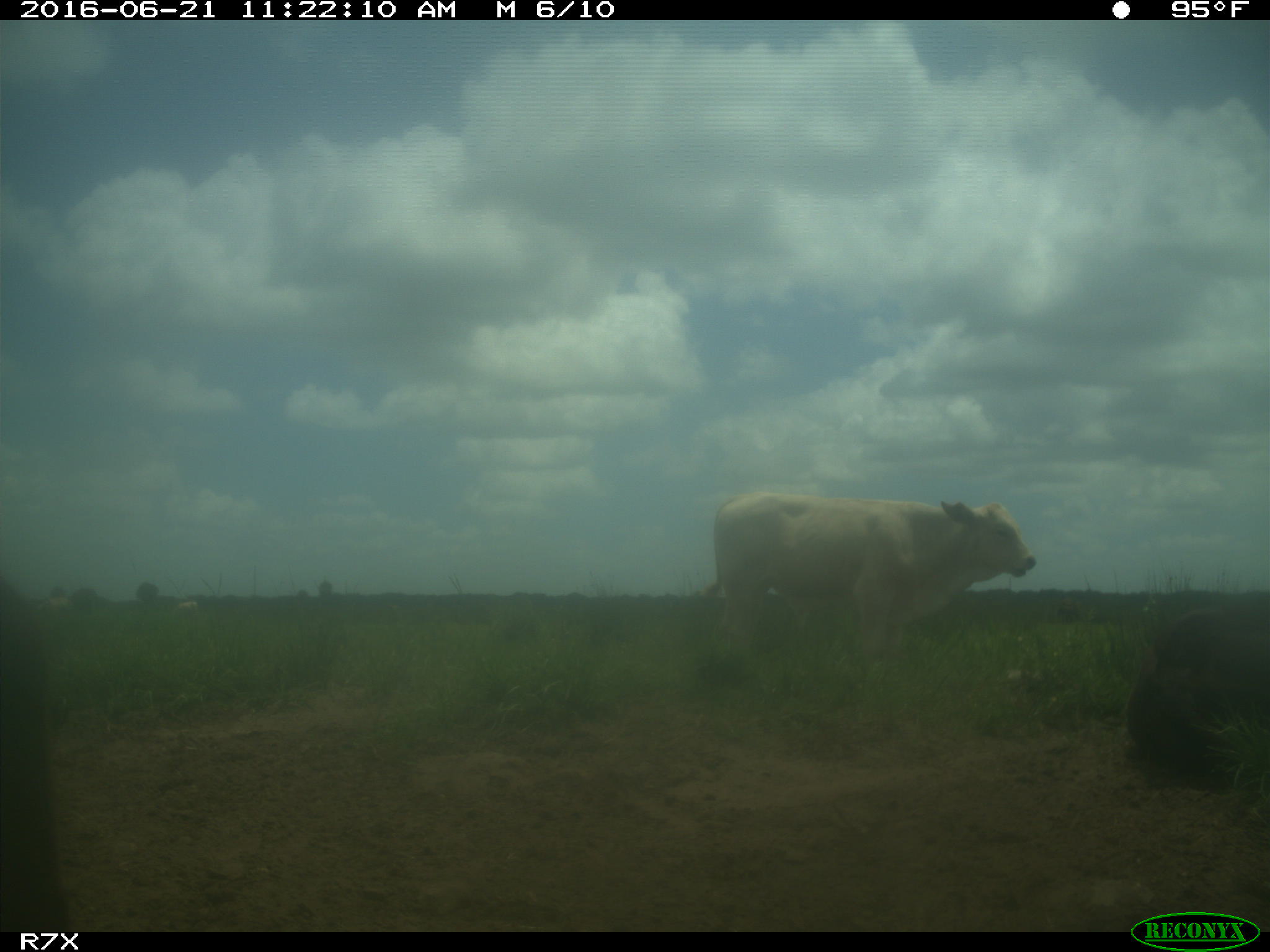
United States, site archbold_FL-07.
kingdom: Animalia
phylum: Chordata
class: Mammalia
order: Artiodactyla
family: Bovidae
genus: Bos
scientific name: Bos taurus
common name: domestic cow